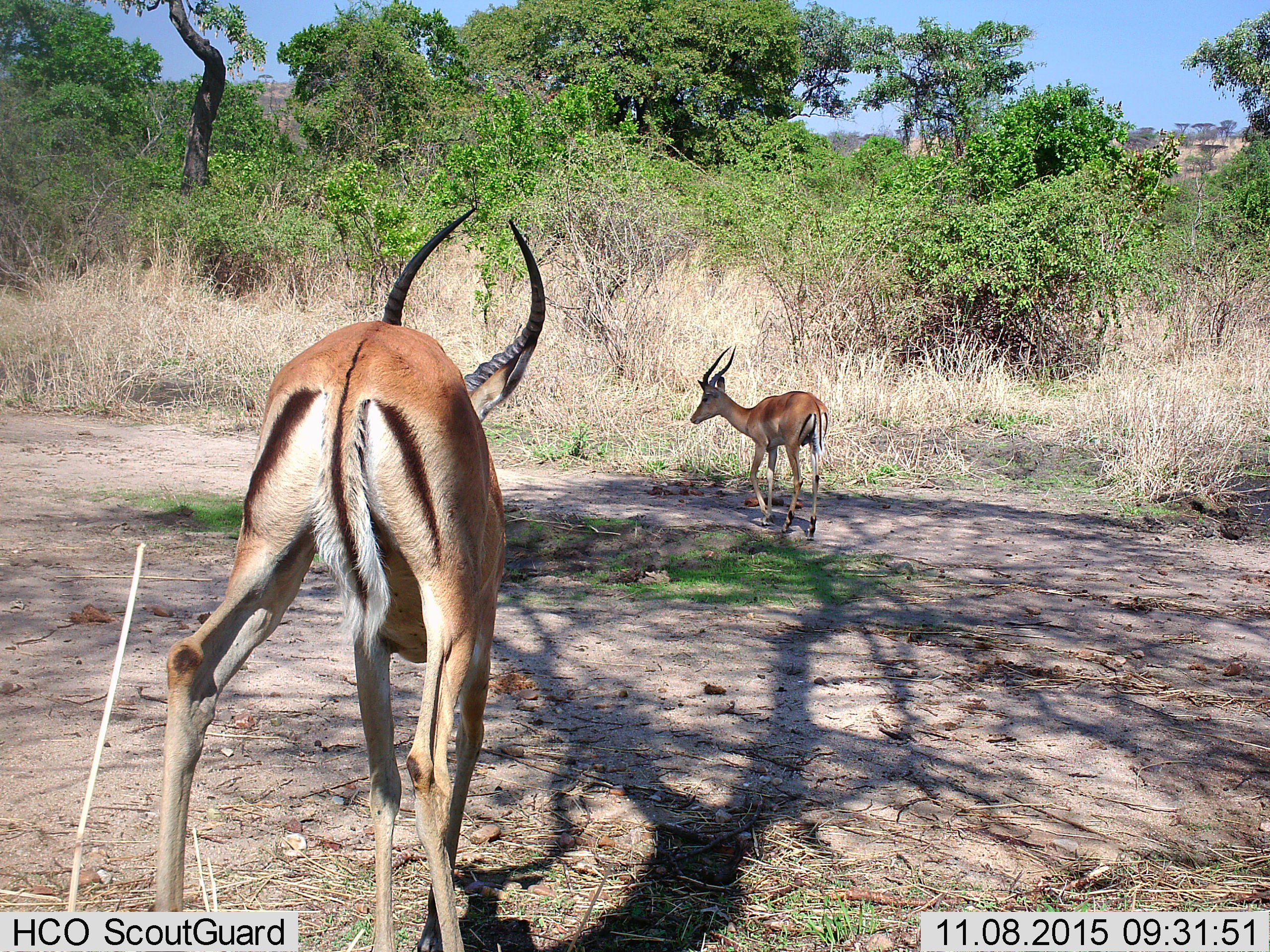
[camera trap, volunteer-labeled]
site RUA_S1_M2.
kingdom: Animalia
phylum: Chordata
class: Mammalia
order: Artiodactyla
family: Bovidae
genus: Aepyceros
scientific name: Aepyceros melampus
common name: impala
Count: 2.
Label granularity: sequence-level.